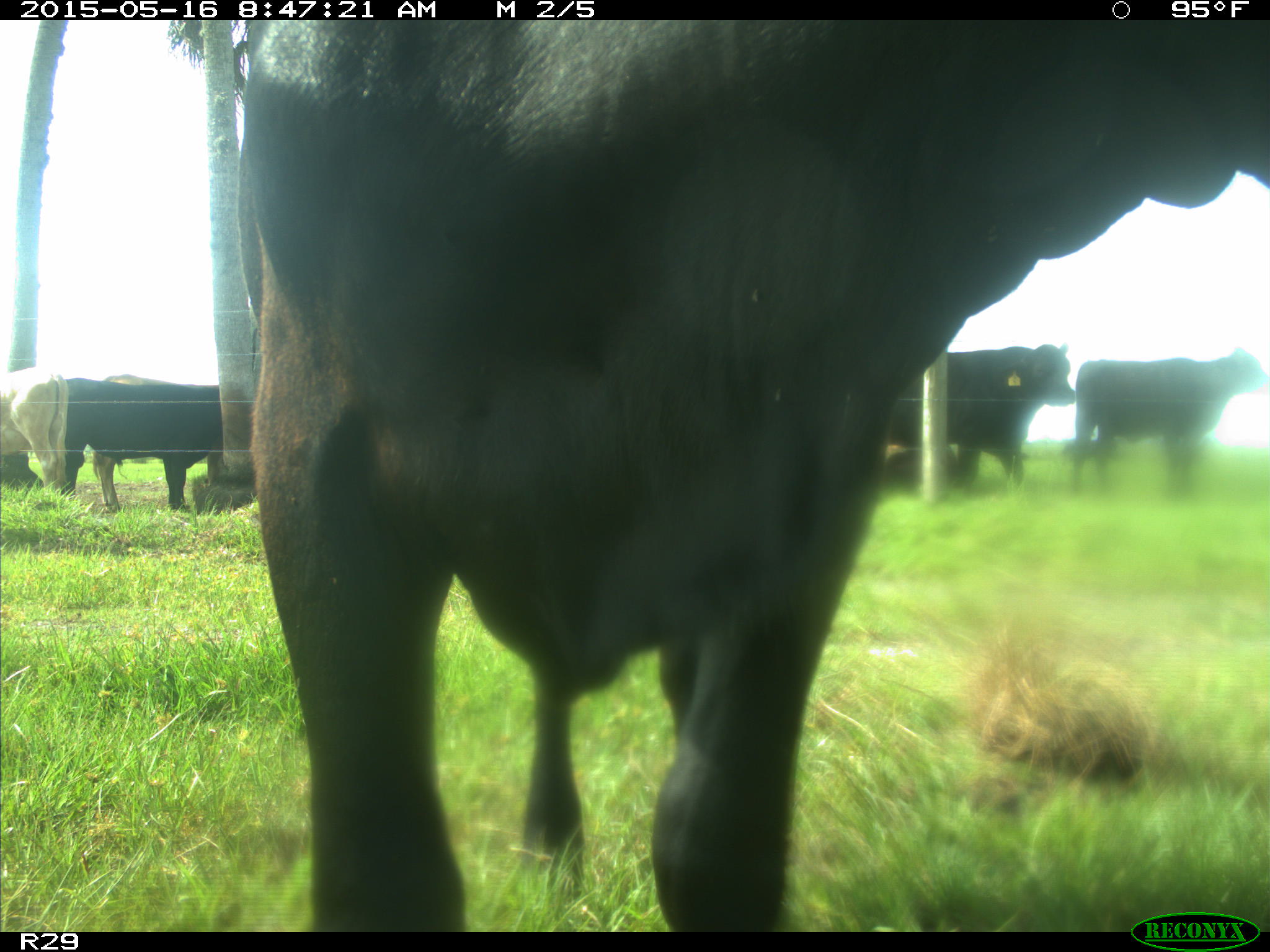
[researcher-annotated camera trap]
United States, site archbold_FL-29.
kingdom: Animalia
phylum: Chordata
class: Mammalia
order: Artiodactyla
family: Bovidae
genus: Bos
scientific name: Bos taurus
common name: domestic cow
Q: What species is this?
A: Bos taurus (domestic cow).